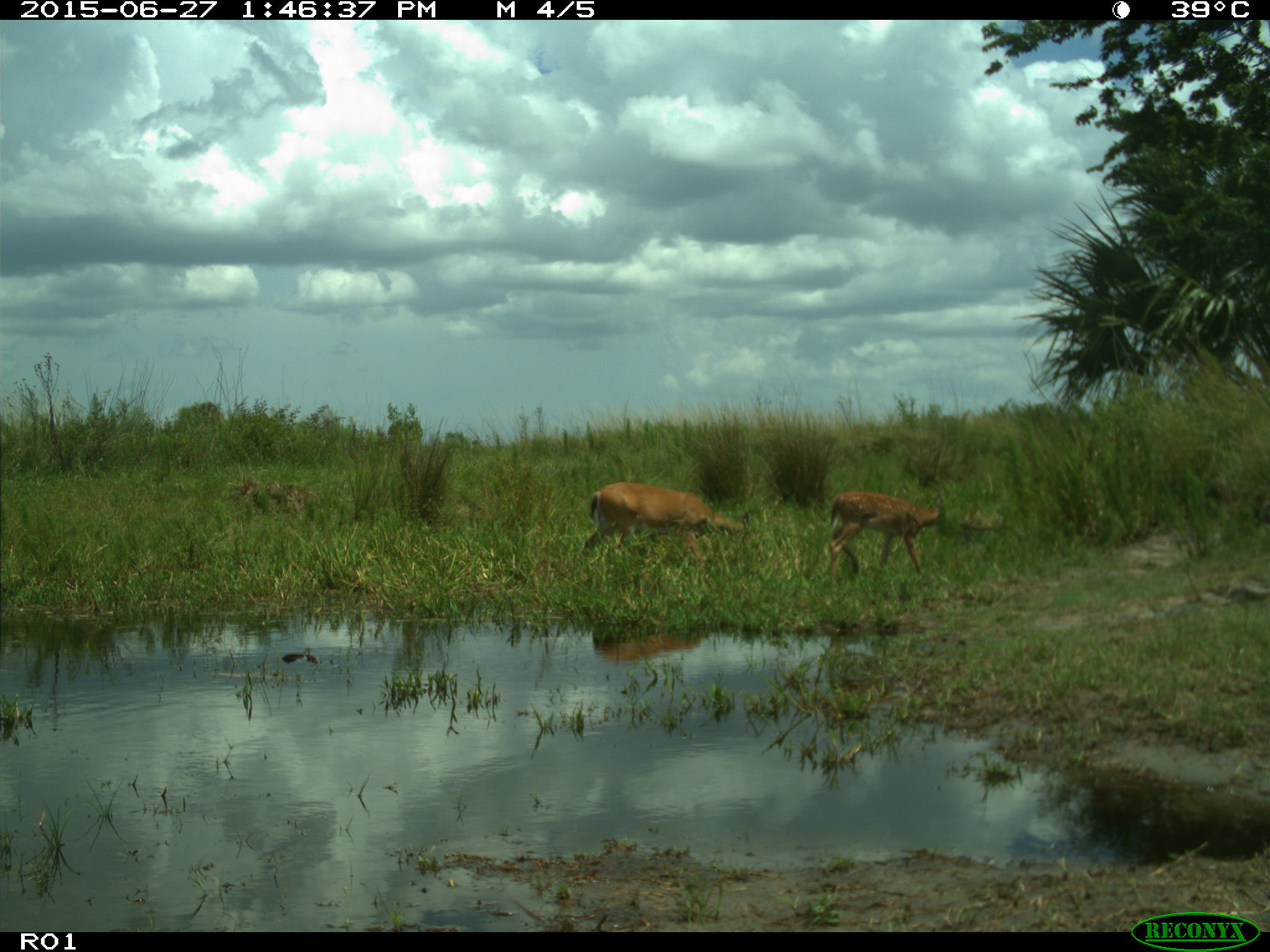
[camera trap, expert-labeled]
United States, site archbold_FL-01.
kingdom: Animalia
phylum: Chordata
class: Mammalia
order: Artiodactyla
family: Cervidae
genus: Odocoileus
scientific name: Odocoileus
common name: deer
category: unidentified deer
Unidentified deer (deer) (Odocoileus).